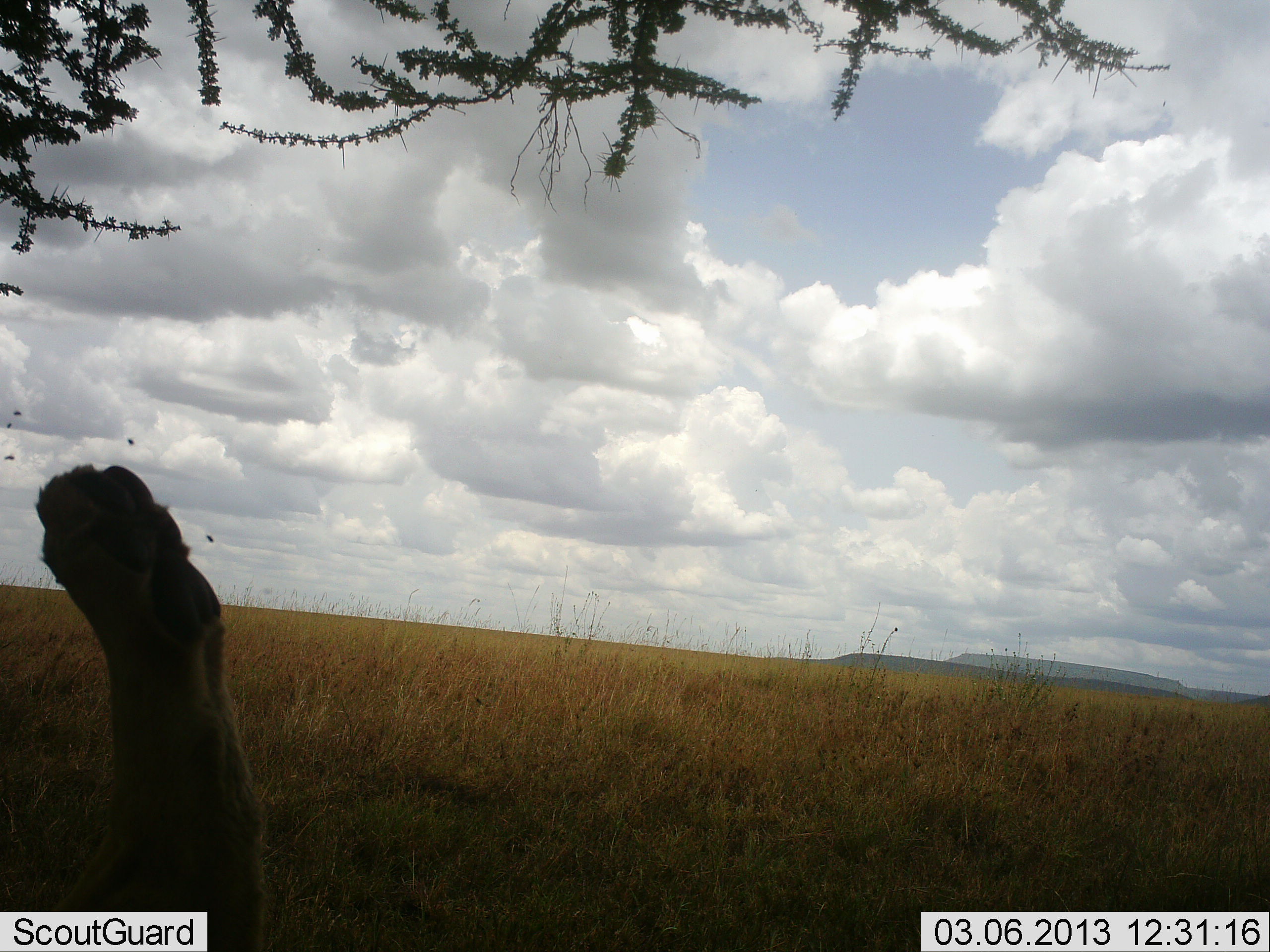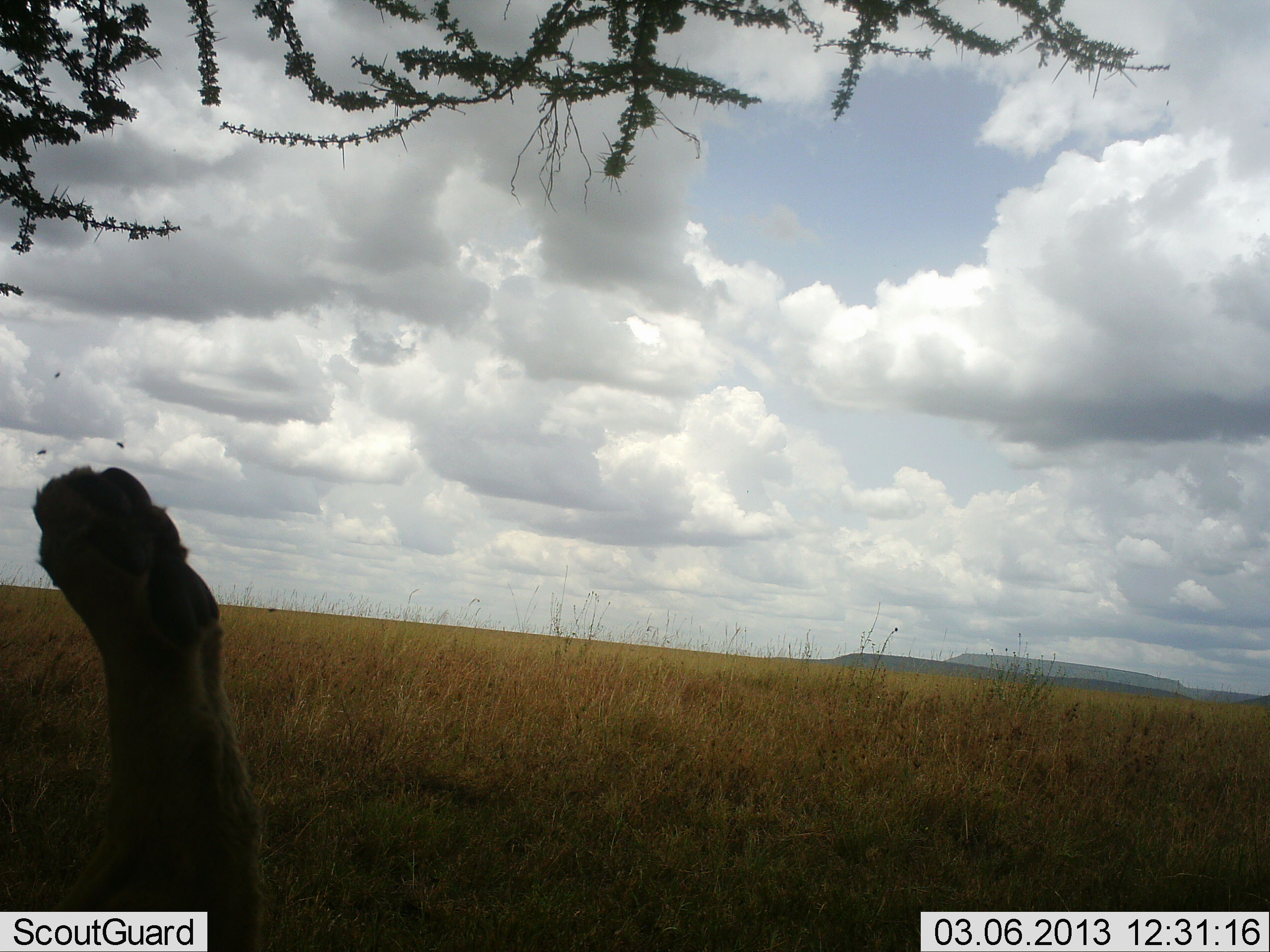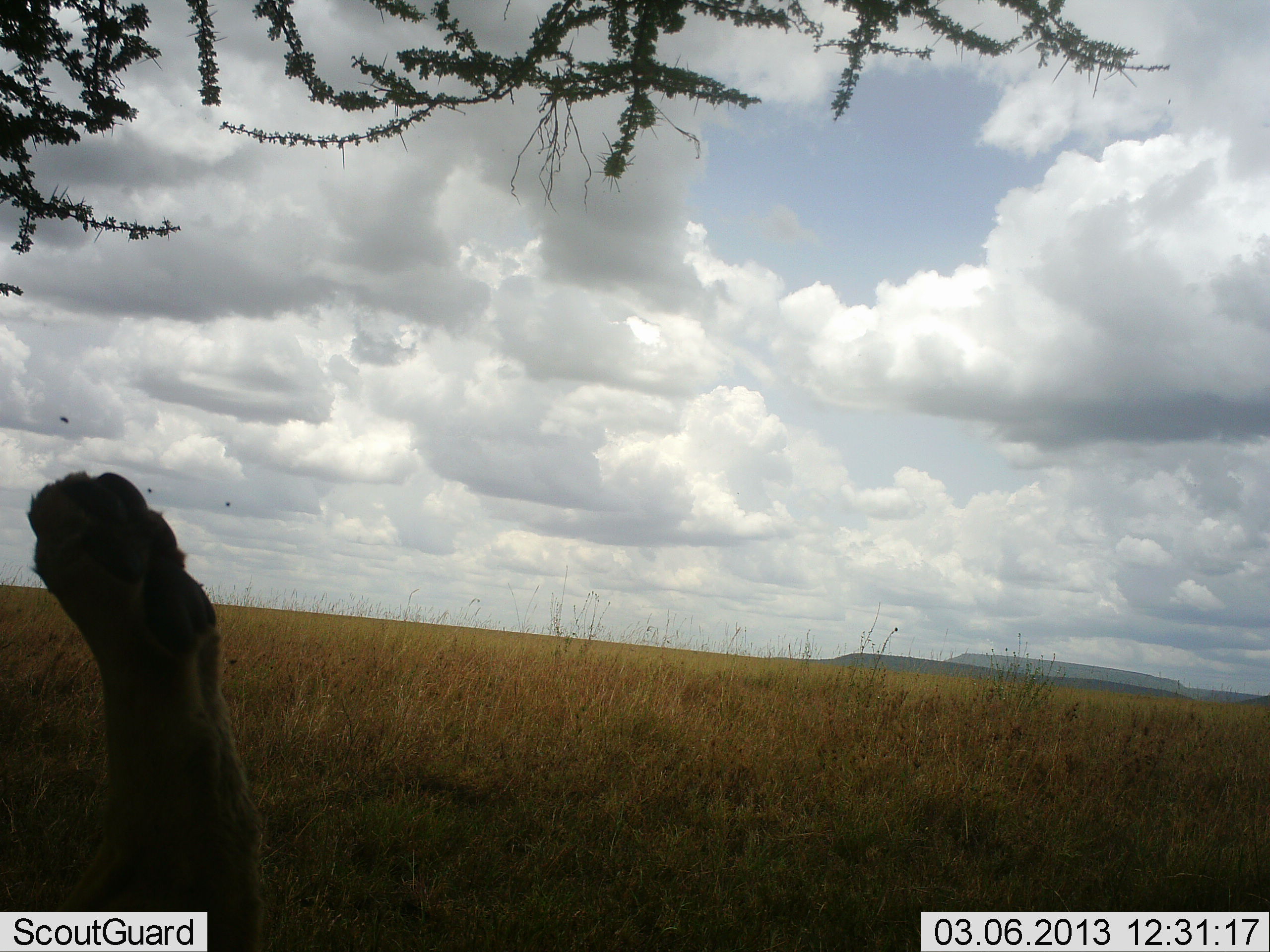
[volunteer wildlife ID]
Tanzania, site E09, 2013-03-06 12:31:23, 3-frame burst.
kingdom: Animalia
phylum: Chordata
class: Mammalia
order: Carnivora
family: Felidae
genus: Panthera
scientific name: Panthera leo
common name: lion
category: lionfemale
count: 1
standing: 4%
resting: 96%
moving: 0%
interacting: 4%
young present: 0%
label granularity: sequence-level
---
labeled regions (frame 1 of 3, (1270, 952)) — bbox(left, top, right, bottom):
animal: bbox(33, 464, 272, 951)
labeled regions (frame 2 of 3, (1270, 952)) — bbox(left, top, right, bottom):
animal: bbox(30, 461, 271, 951)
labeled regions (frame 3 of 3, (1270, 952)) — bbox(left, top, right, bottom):
animal: bbox(24, 467, 267, 952)